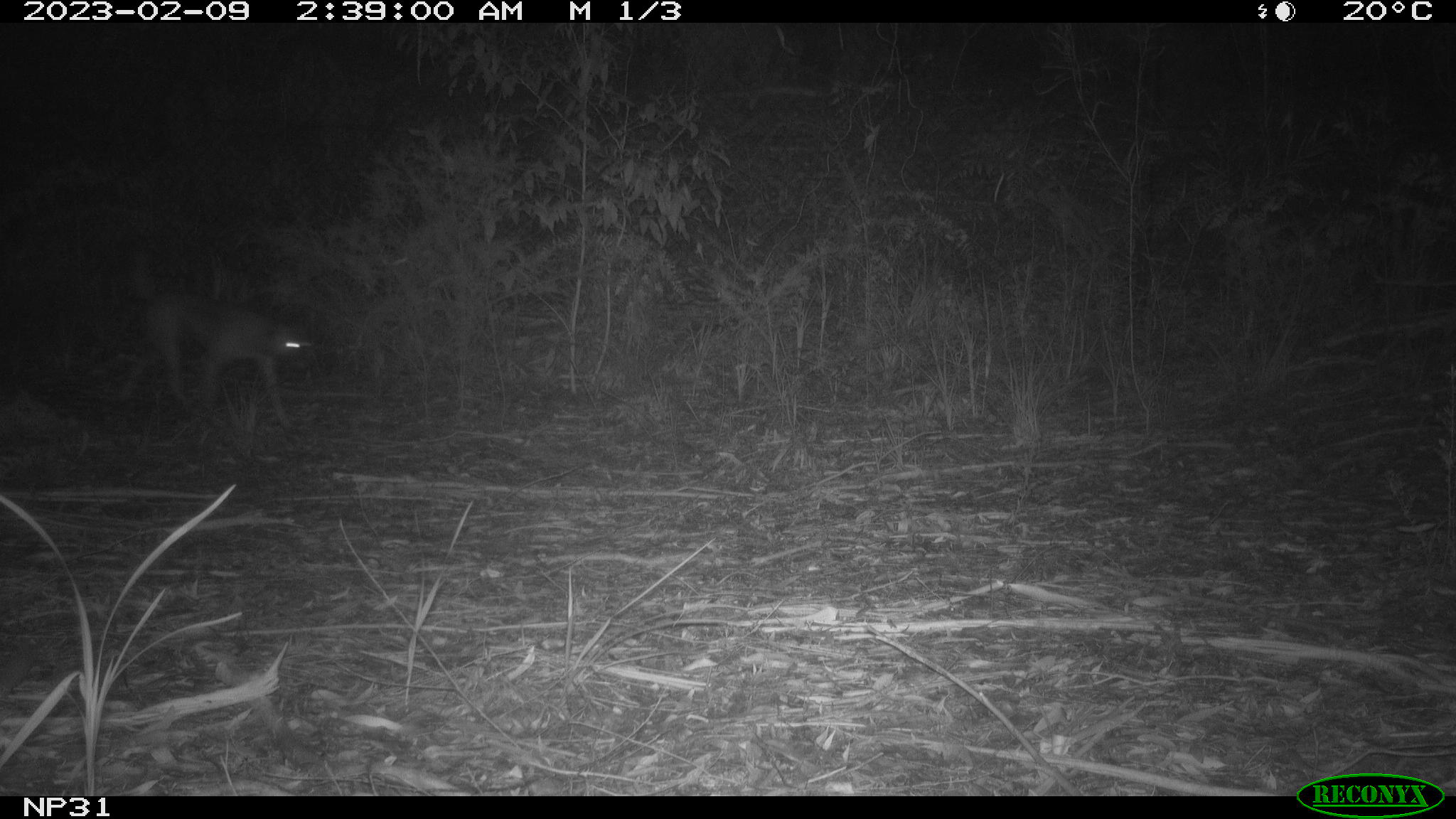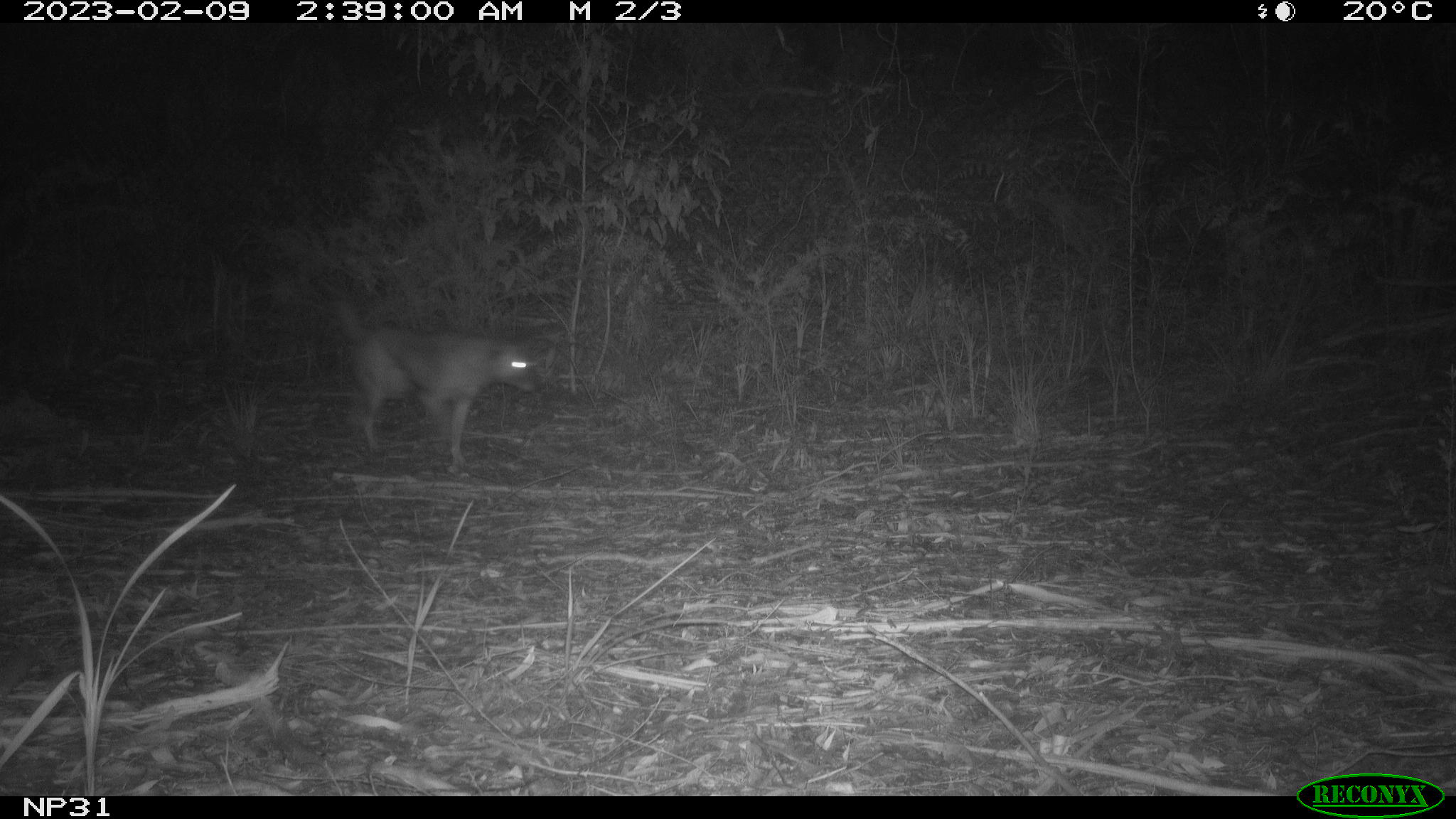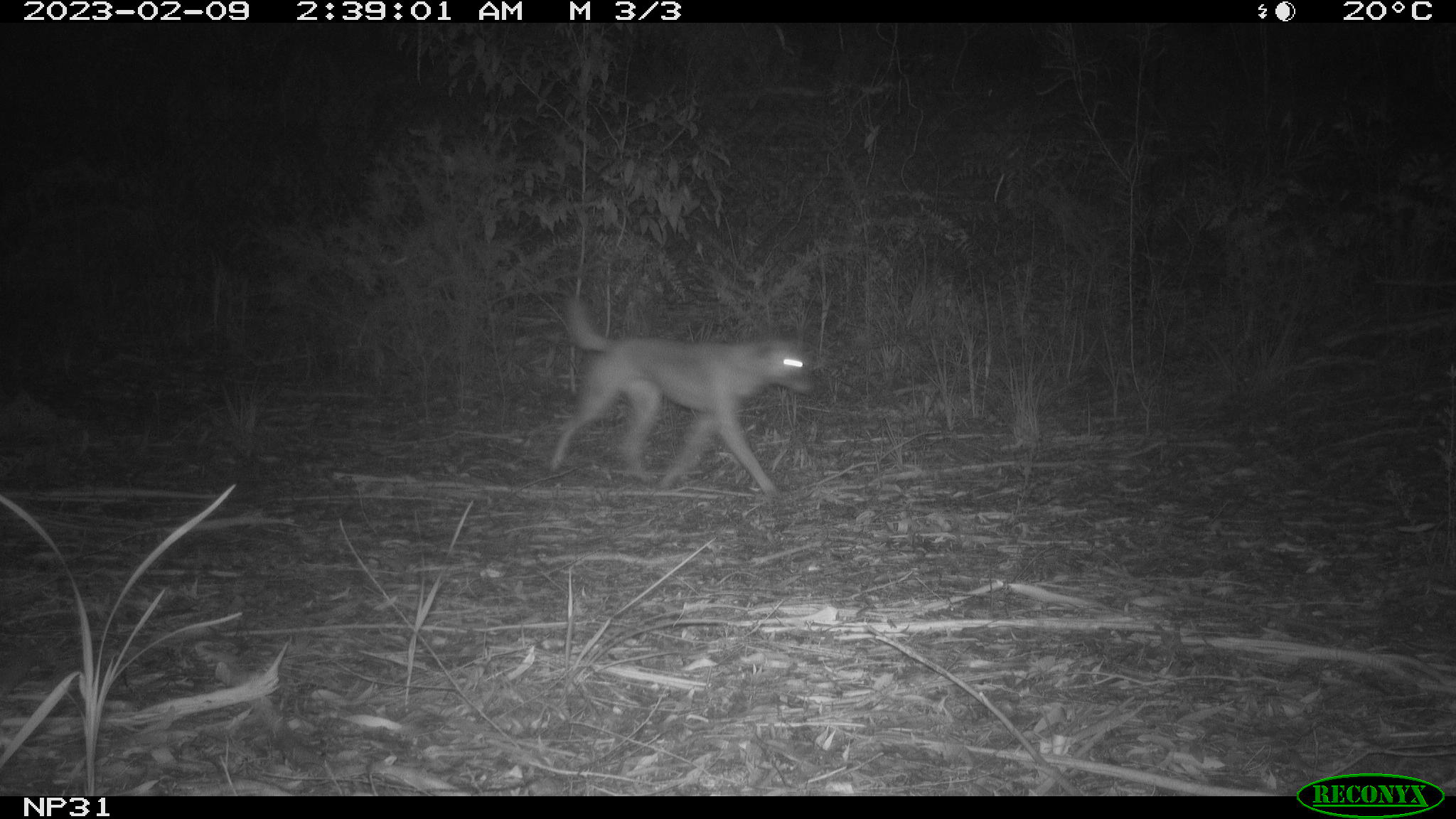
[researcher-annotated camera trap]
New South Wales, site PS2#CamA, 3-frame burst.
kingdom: Animalia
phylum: Chordata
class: Mammalia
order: Carnivora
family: Canidae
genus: Canis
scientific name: Canis familiaris dingo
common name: dingo